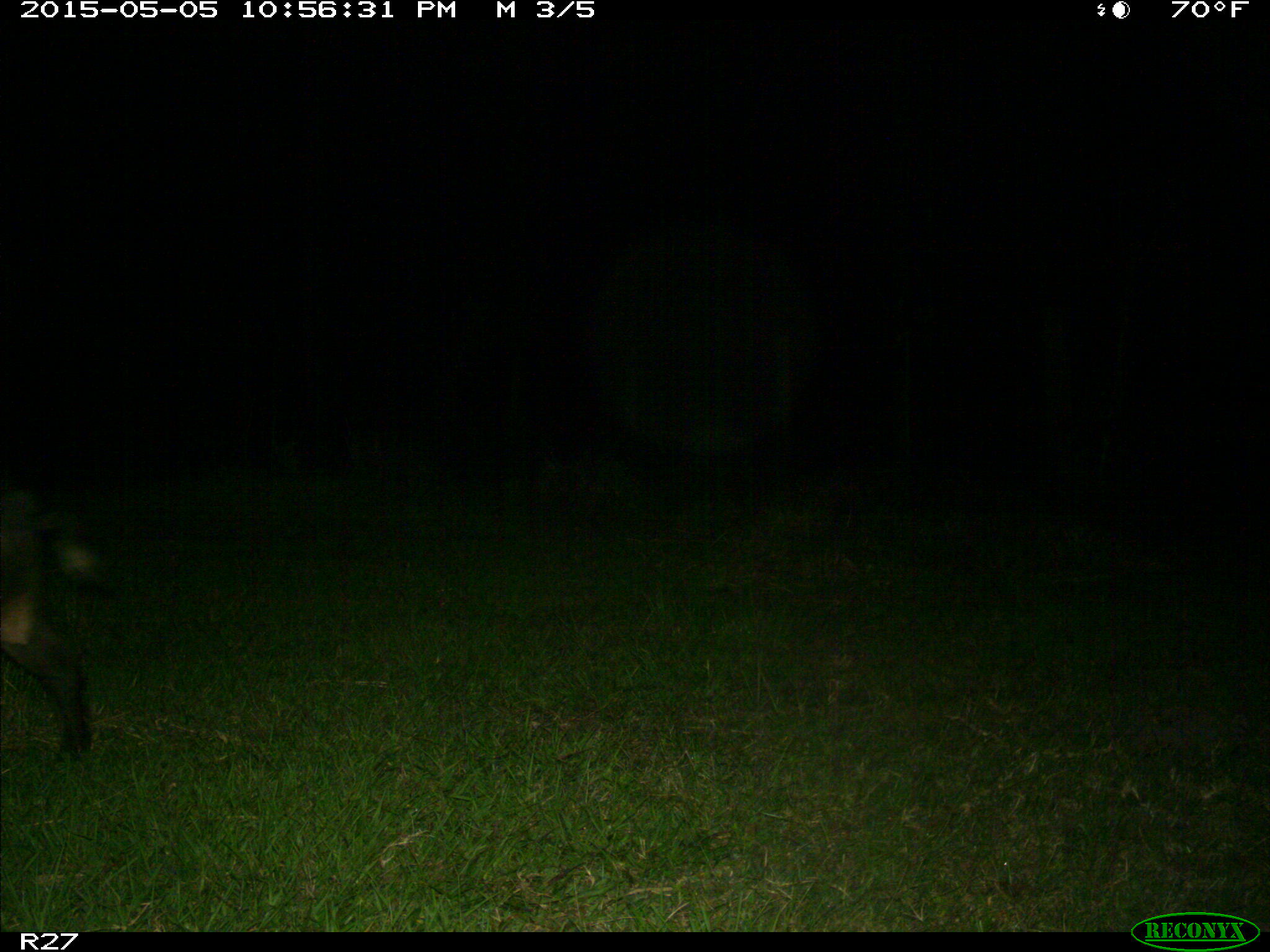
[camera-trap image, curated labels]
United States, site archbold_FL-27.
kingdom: Animalia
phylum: Chordata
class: Mammalia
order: Artiodactyla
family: Suidae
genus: Sus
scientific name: Sus scrofa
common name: wild boar